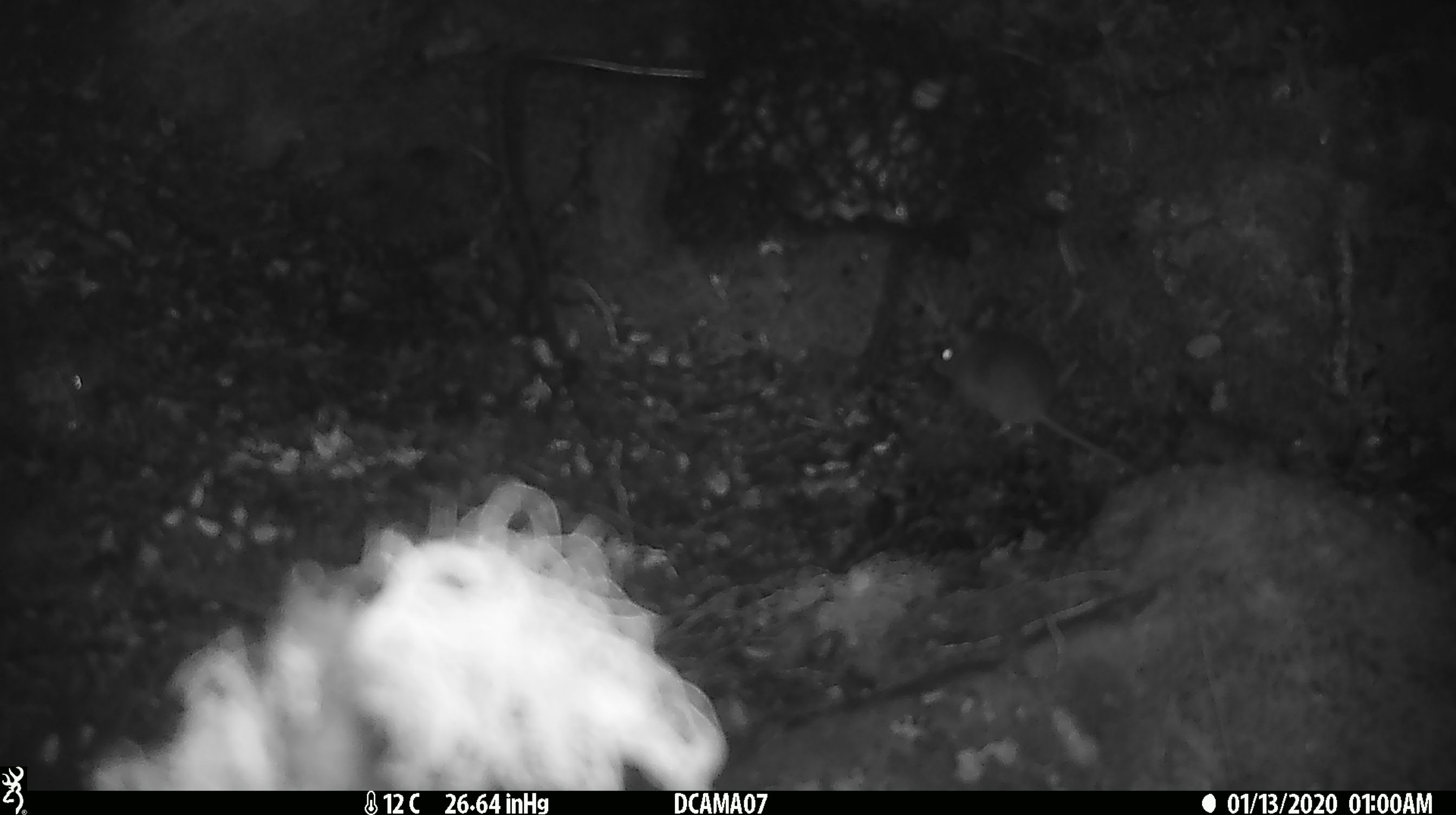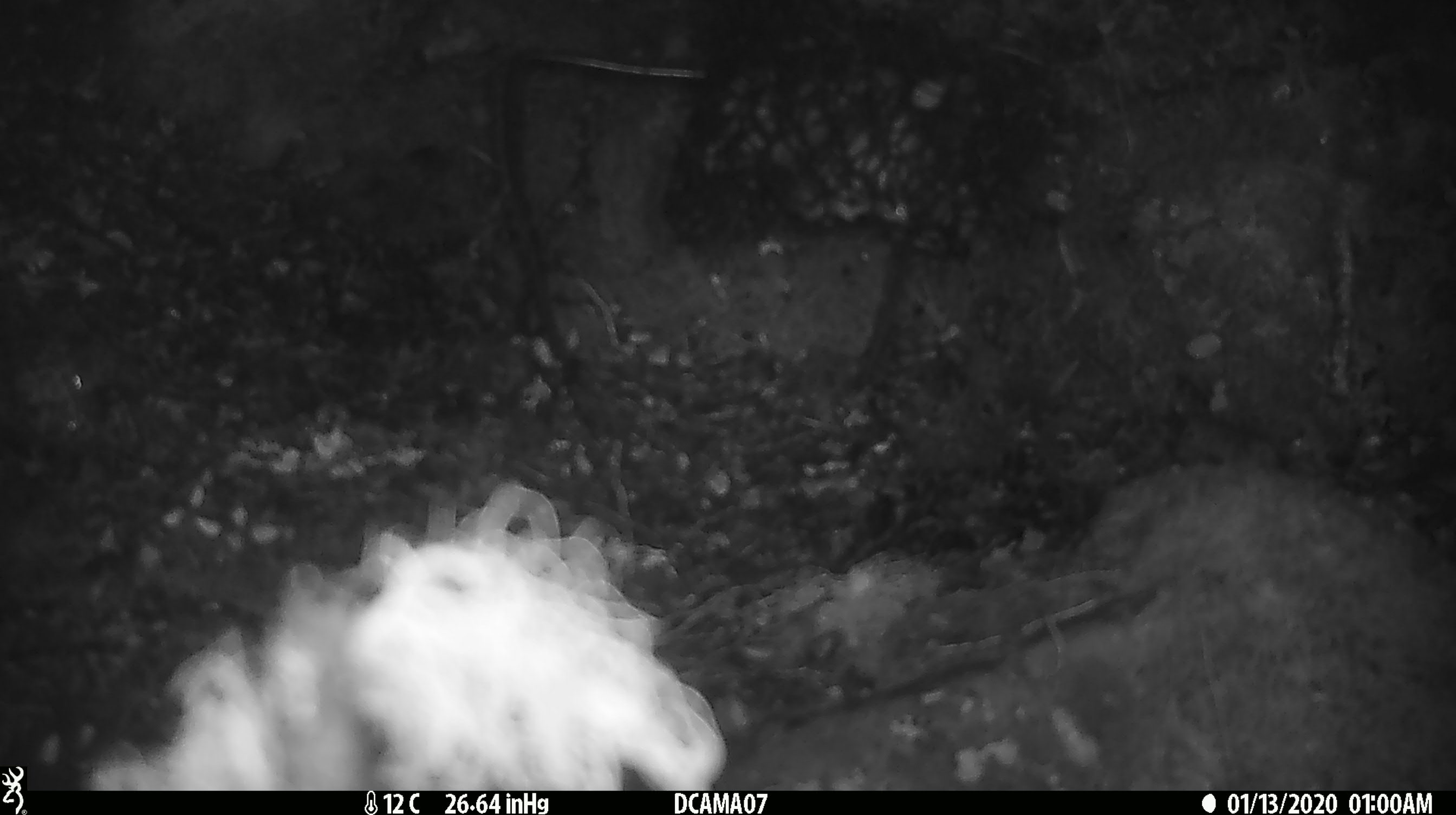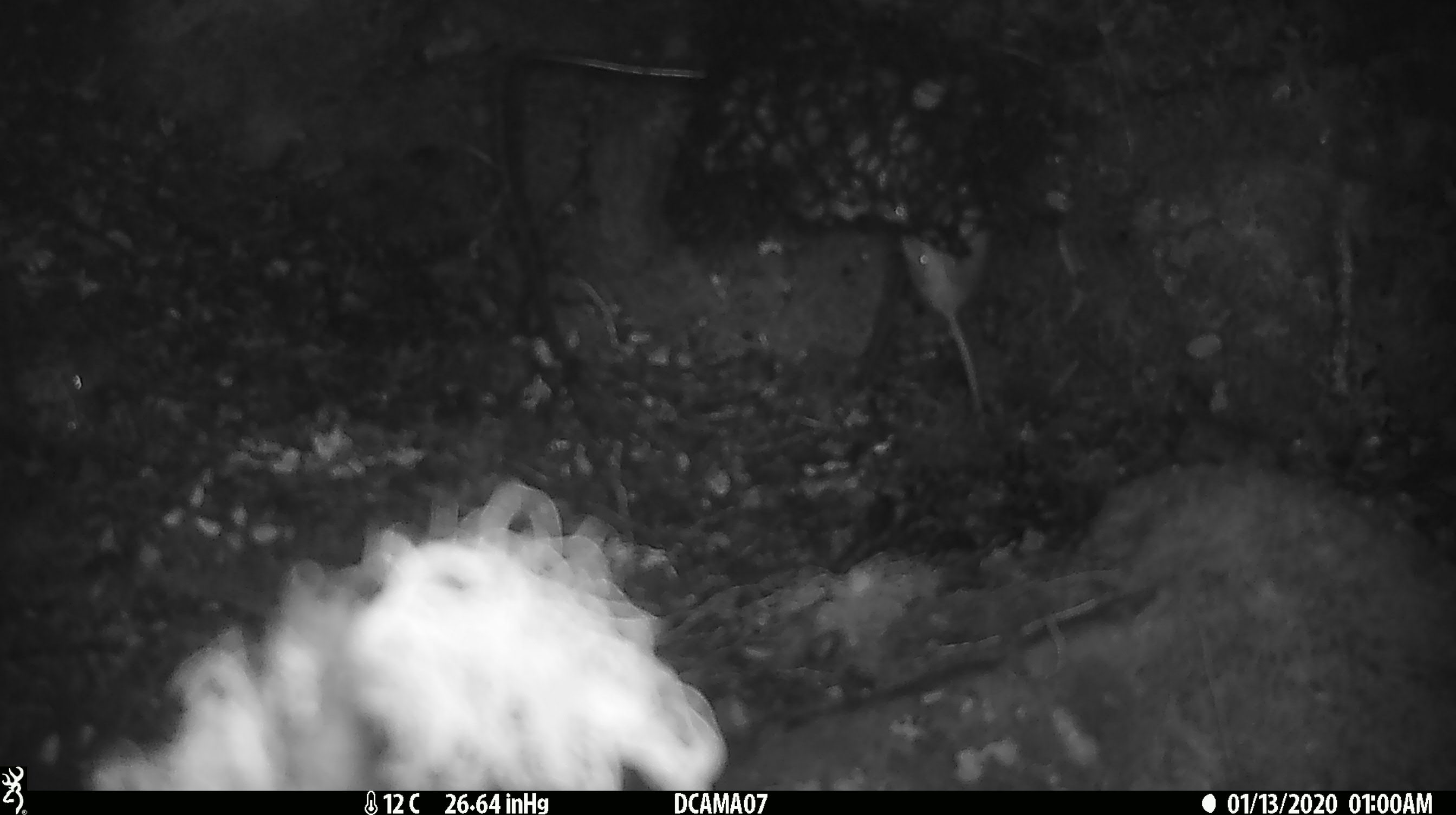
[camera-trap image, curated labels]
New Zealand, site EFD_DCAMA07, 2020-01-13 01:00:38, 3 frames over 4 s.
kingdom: Animalia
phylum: Chordata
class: Mammalia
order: Rodentia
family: Muridae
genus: Mus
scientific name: Mus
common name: mouse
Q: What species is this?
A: Mouse (Mus).